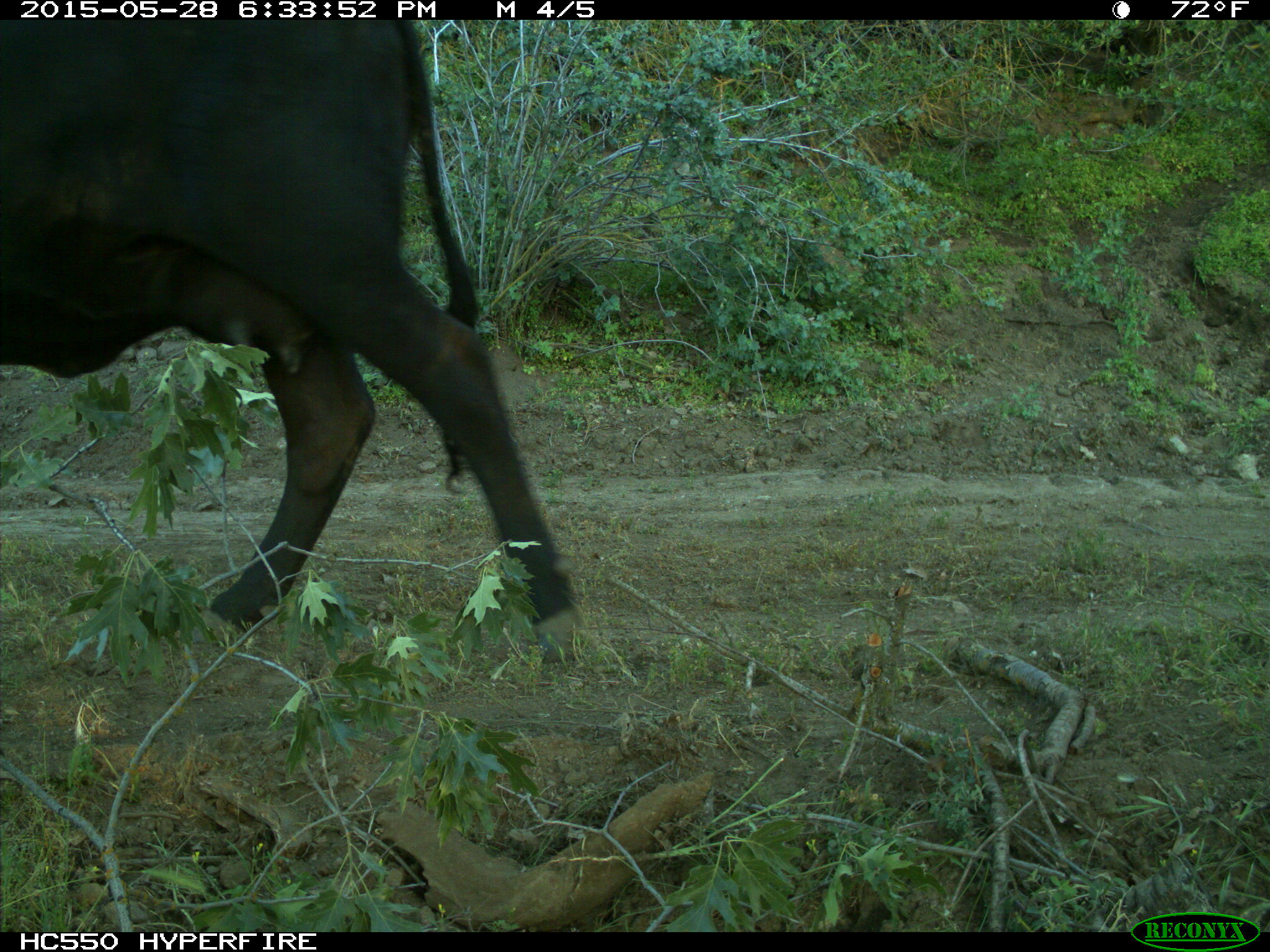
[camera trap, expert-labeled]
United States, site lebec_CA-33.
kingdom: Animalia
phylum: Chordata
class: Mammalia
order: Artiodactyla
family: Bovidae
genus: Bos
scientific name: Bos taurus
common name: domestic cow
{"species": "Bos taurus (domestic cow)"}